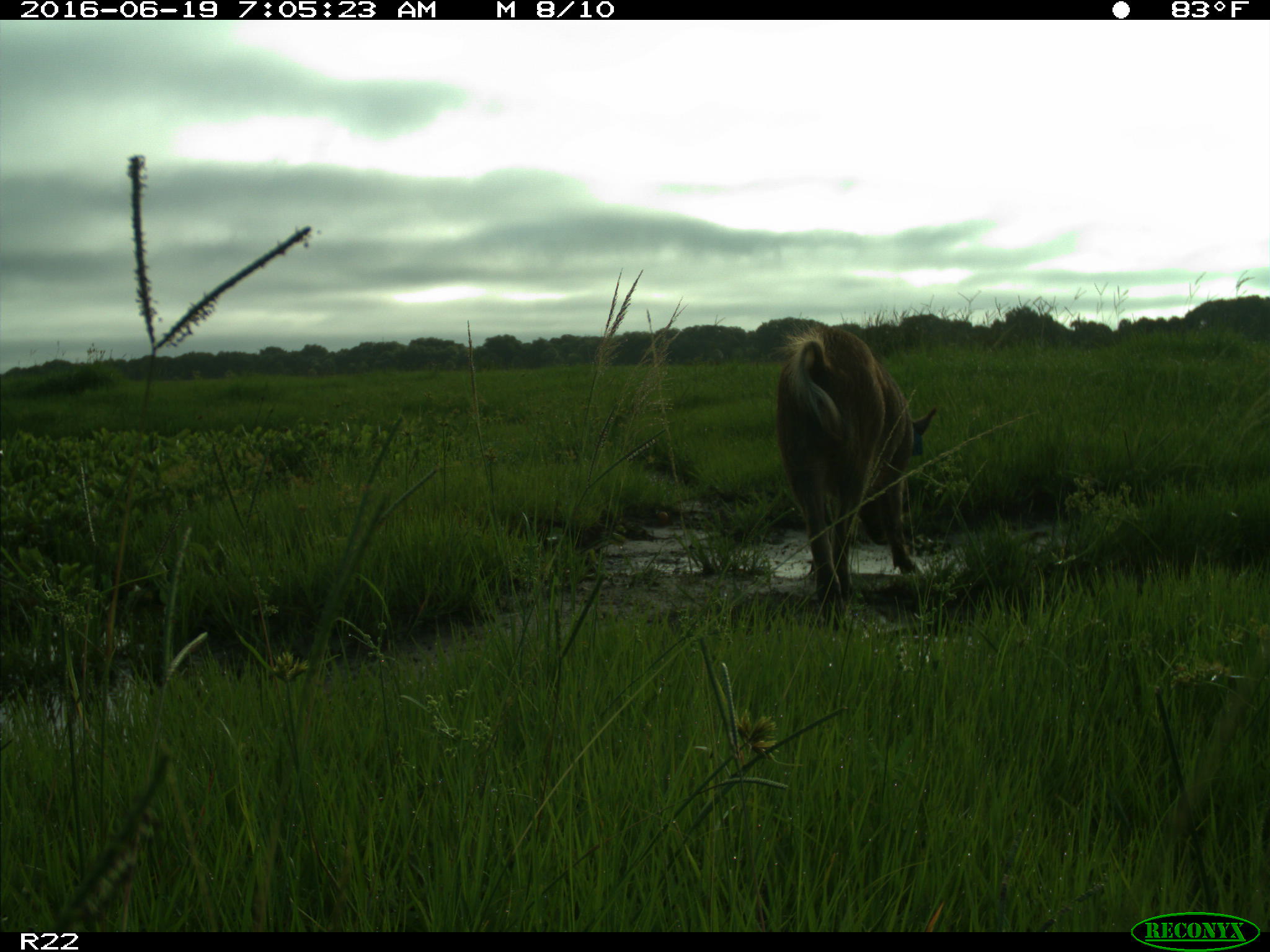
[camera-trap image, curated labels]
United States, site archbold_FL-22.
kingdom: Animalia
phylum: Chordata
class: Mammalia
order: Artiodactyla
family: Suidae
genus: Sus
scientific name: Sus scrofa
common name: wild boar